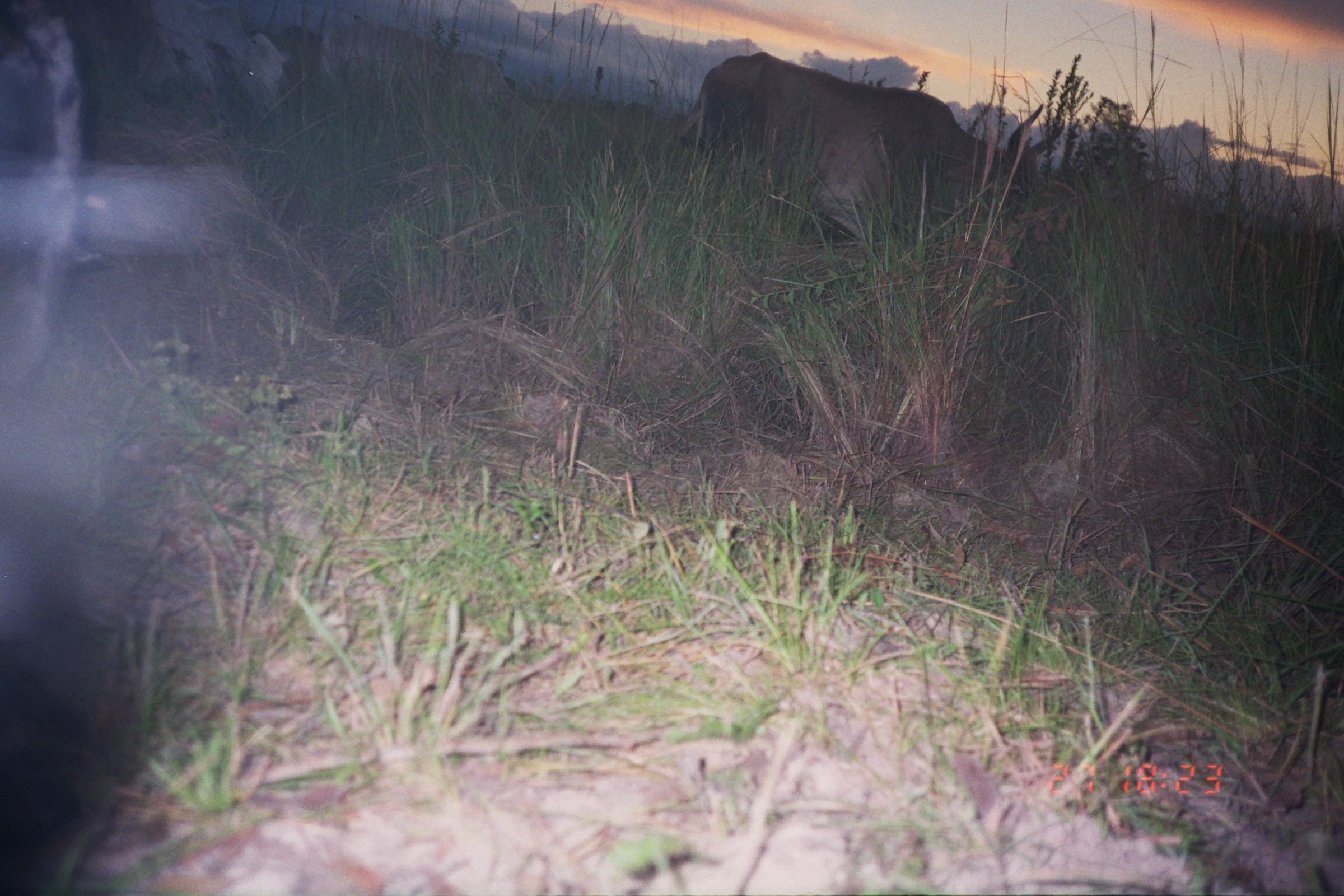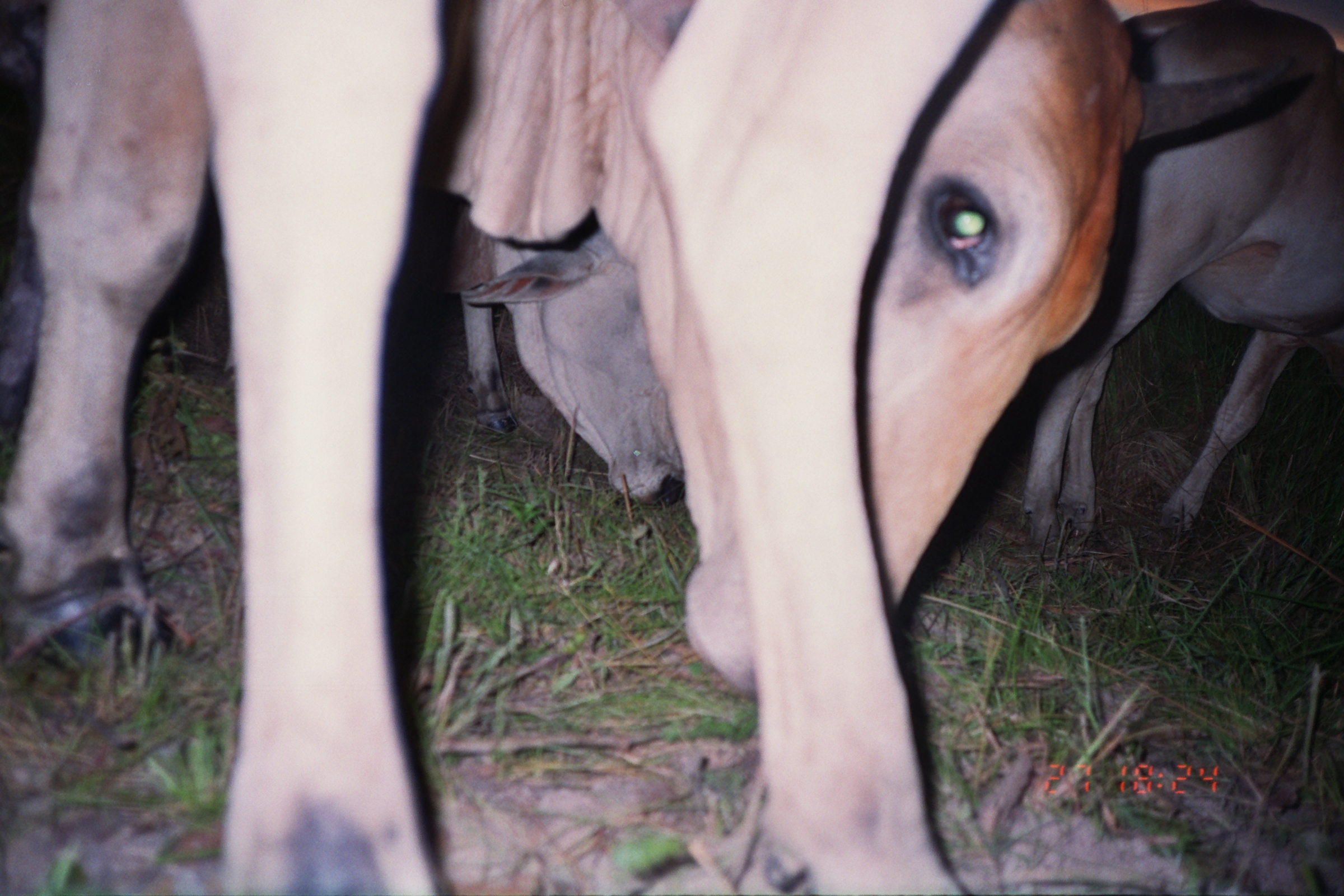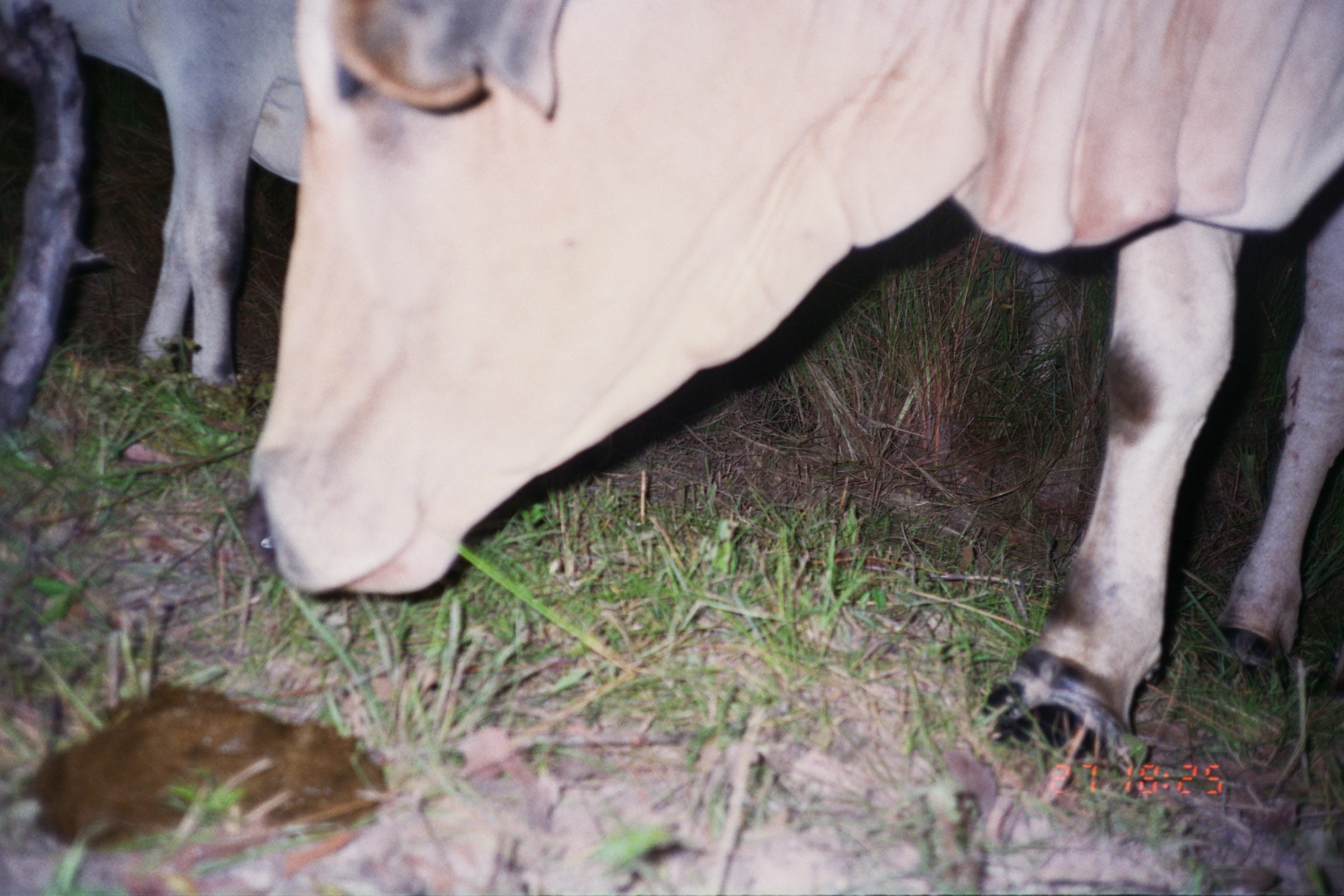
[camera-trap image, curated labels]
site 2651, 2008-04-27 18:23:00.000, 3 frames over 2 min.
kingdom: Animalia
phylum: Chordata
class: Mammalia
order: Artiodactyla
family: Bovidae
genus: Bos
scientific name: Bos taurus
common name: domestic cattle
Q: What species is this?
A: Bos taurus (domestic cattle).